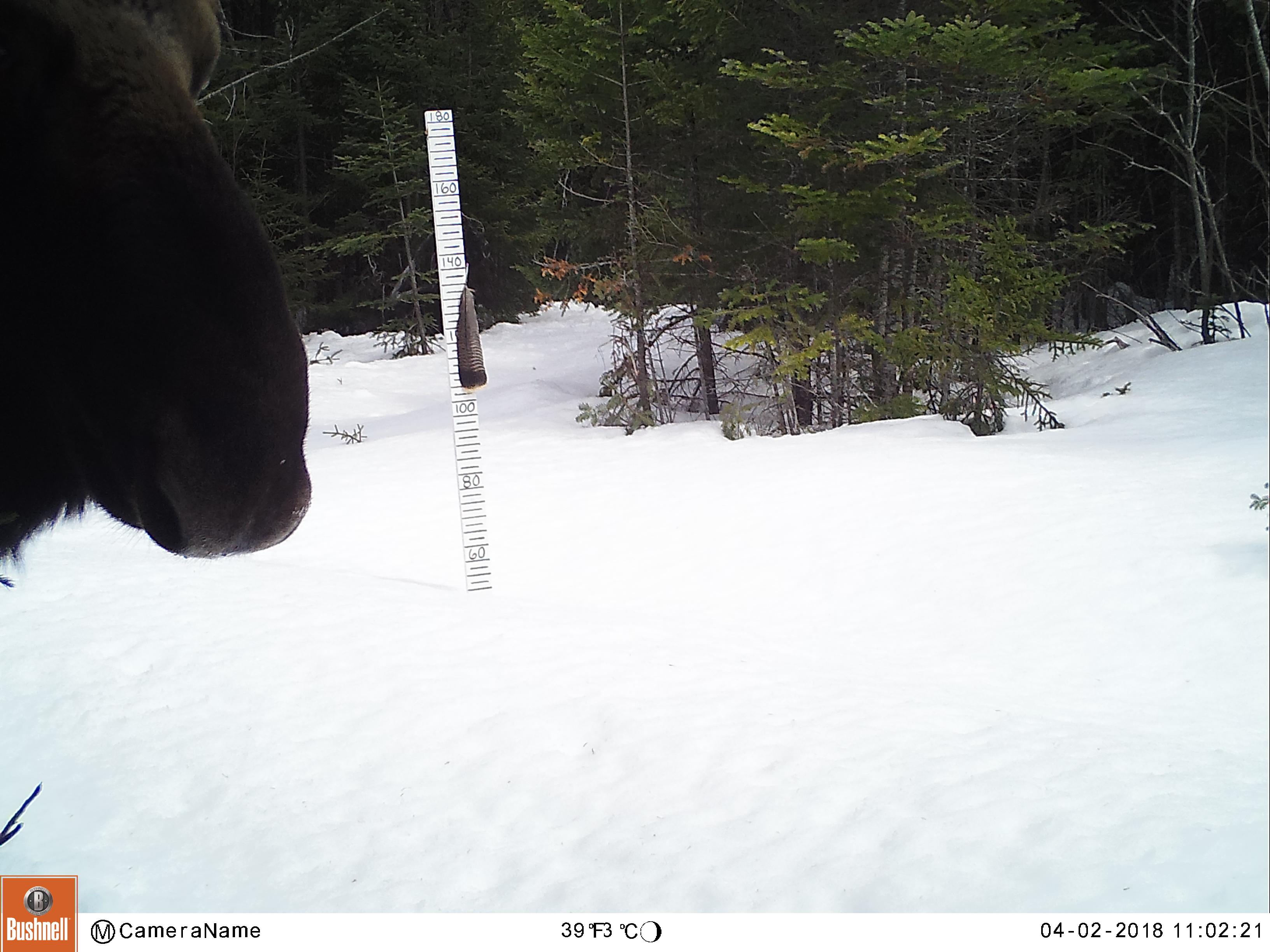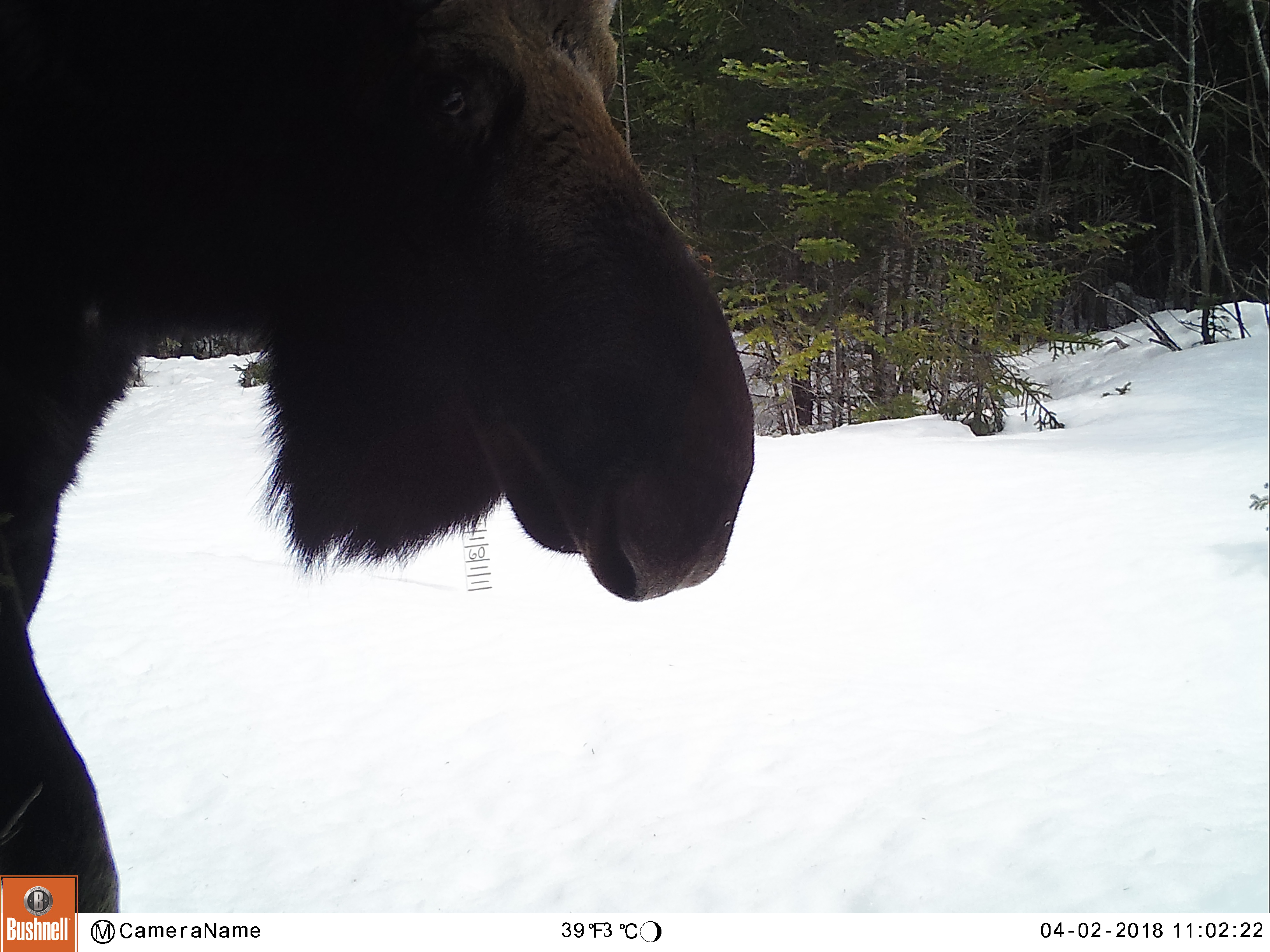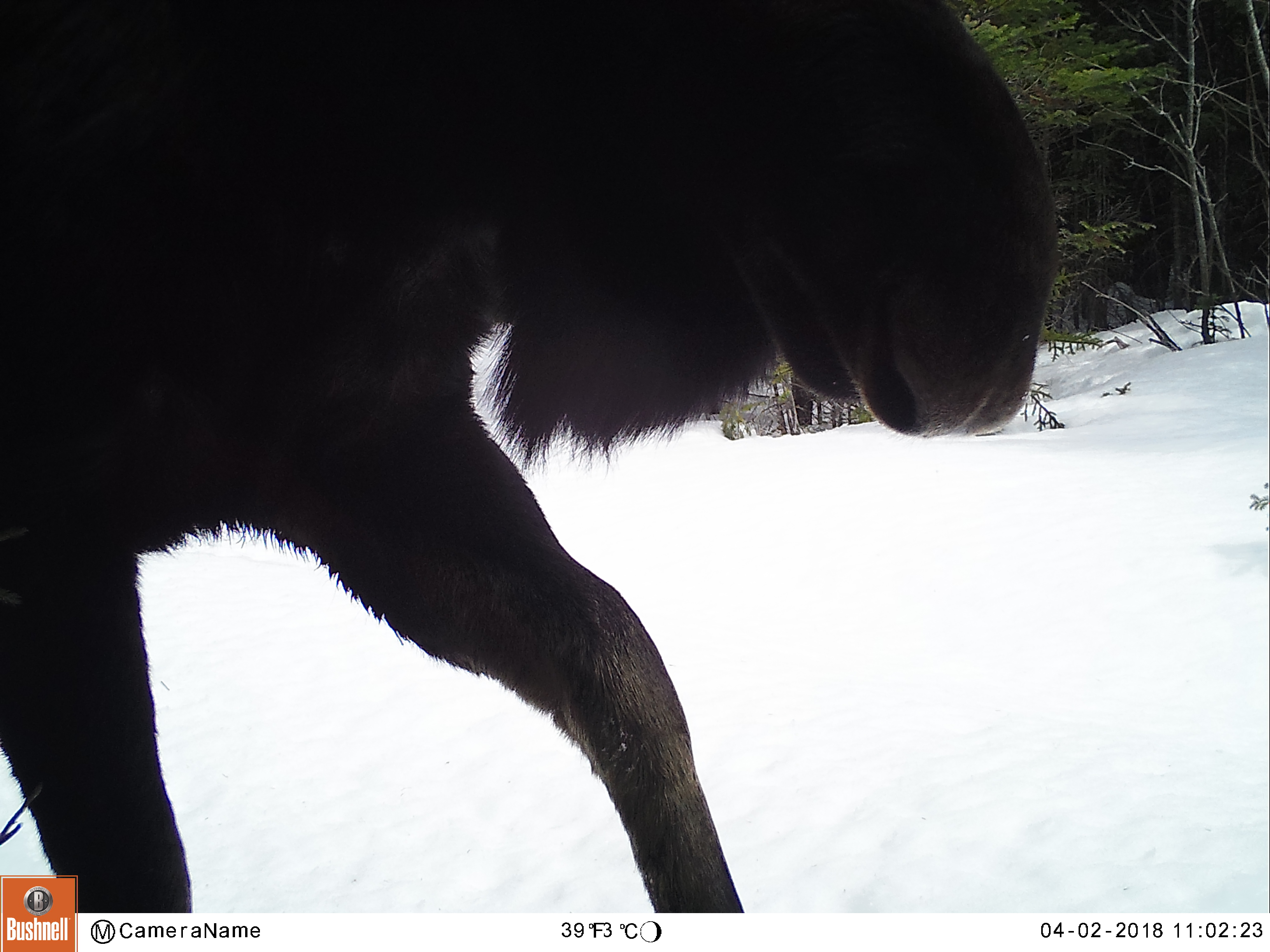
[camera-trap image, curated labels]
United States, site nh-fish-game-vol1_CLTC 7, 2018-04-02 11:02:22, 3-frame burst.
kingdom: Animalia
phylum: Chordata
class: Mammalia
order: Artiodactyla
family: Cervidae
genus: Alces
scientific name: Alces alces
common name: moose